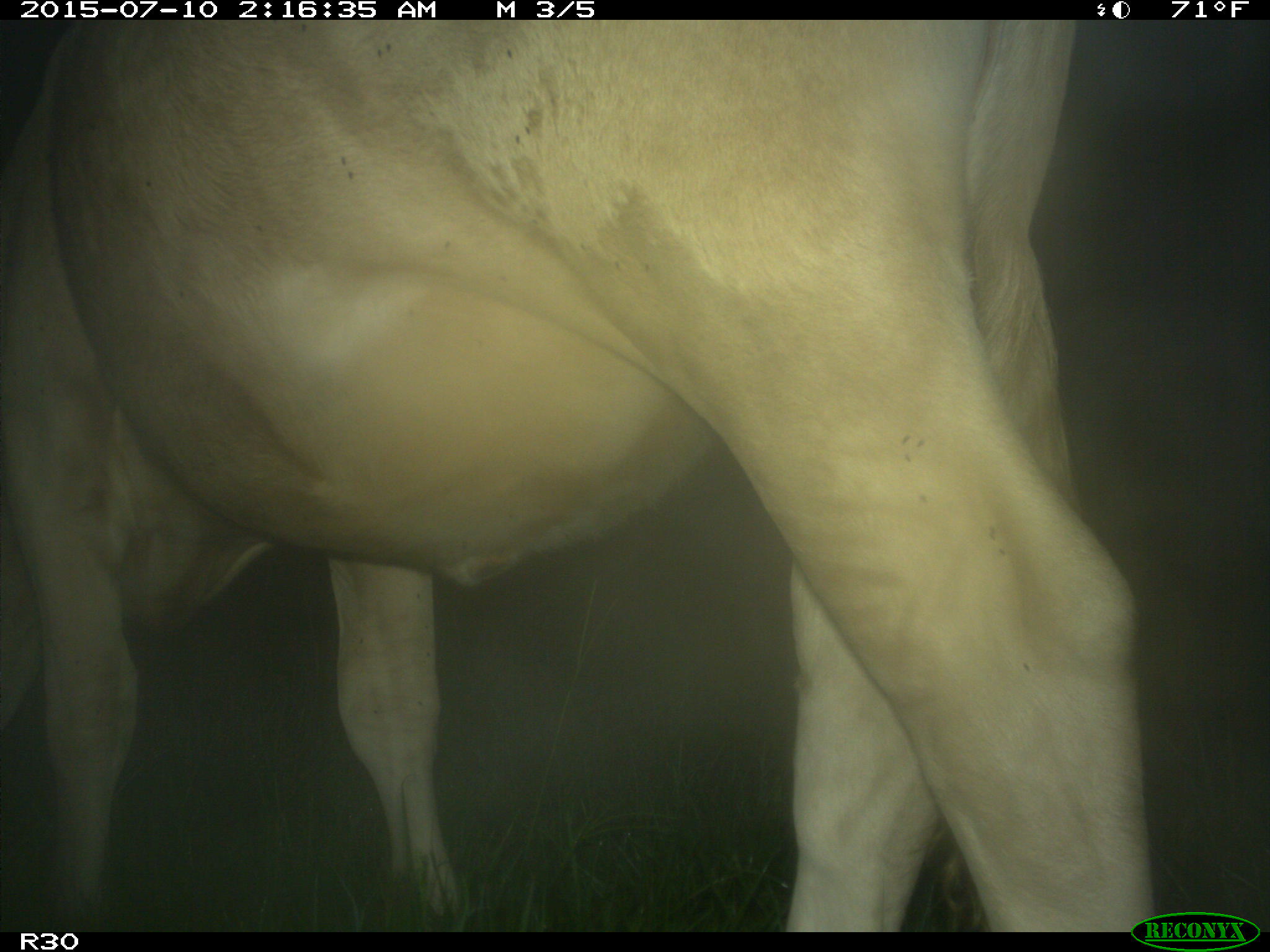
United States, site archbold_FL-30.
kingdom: Animalia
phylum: Chordata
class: Mammalia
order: Artiodactyla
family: Bovidae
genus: Bos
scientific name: Bos taurus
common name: domestic cow